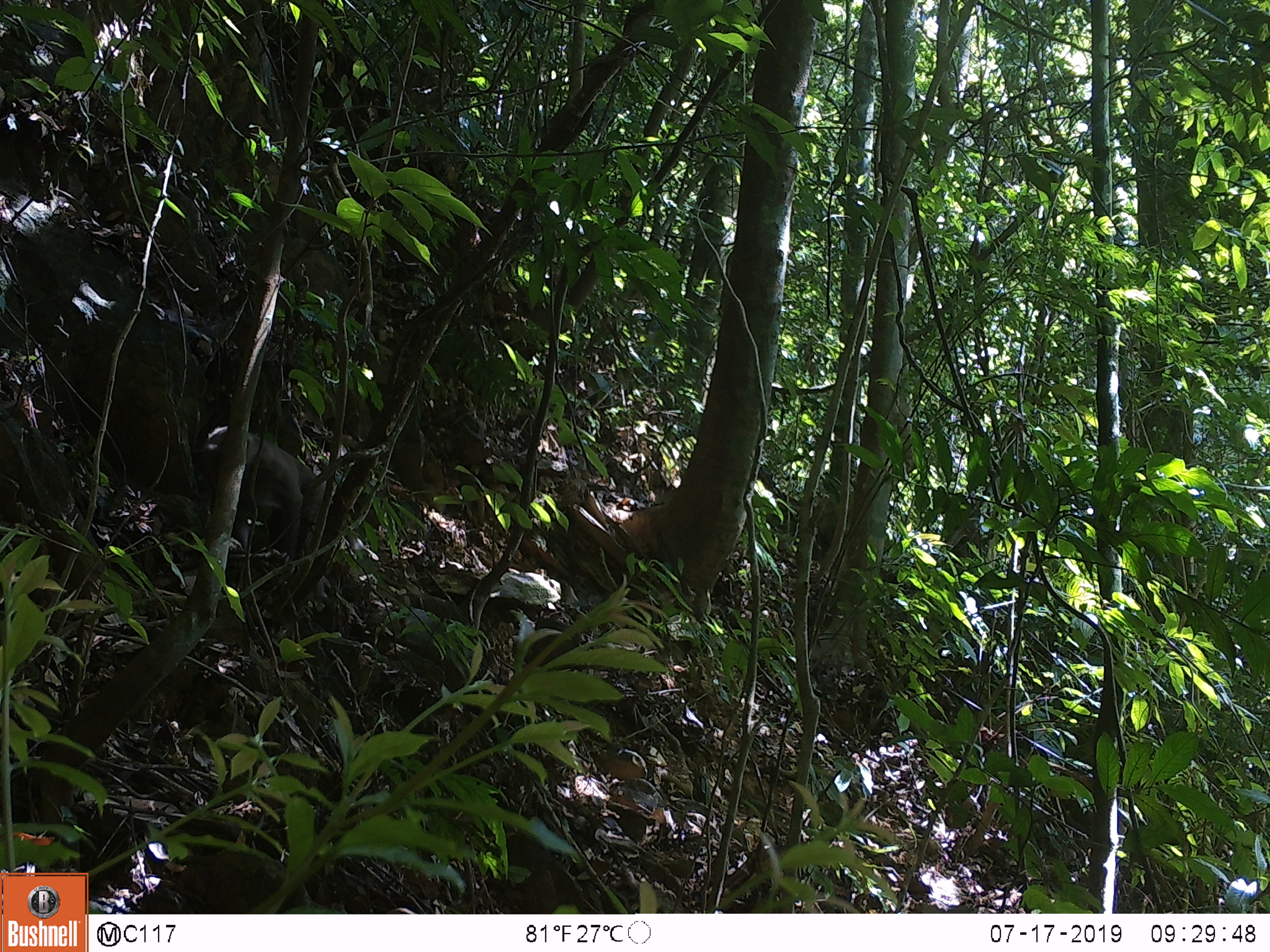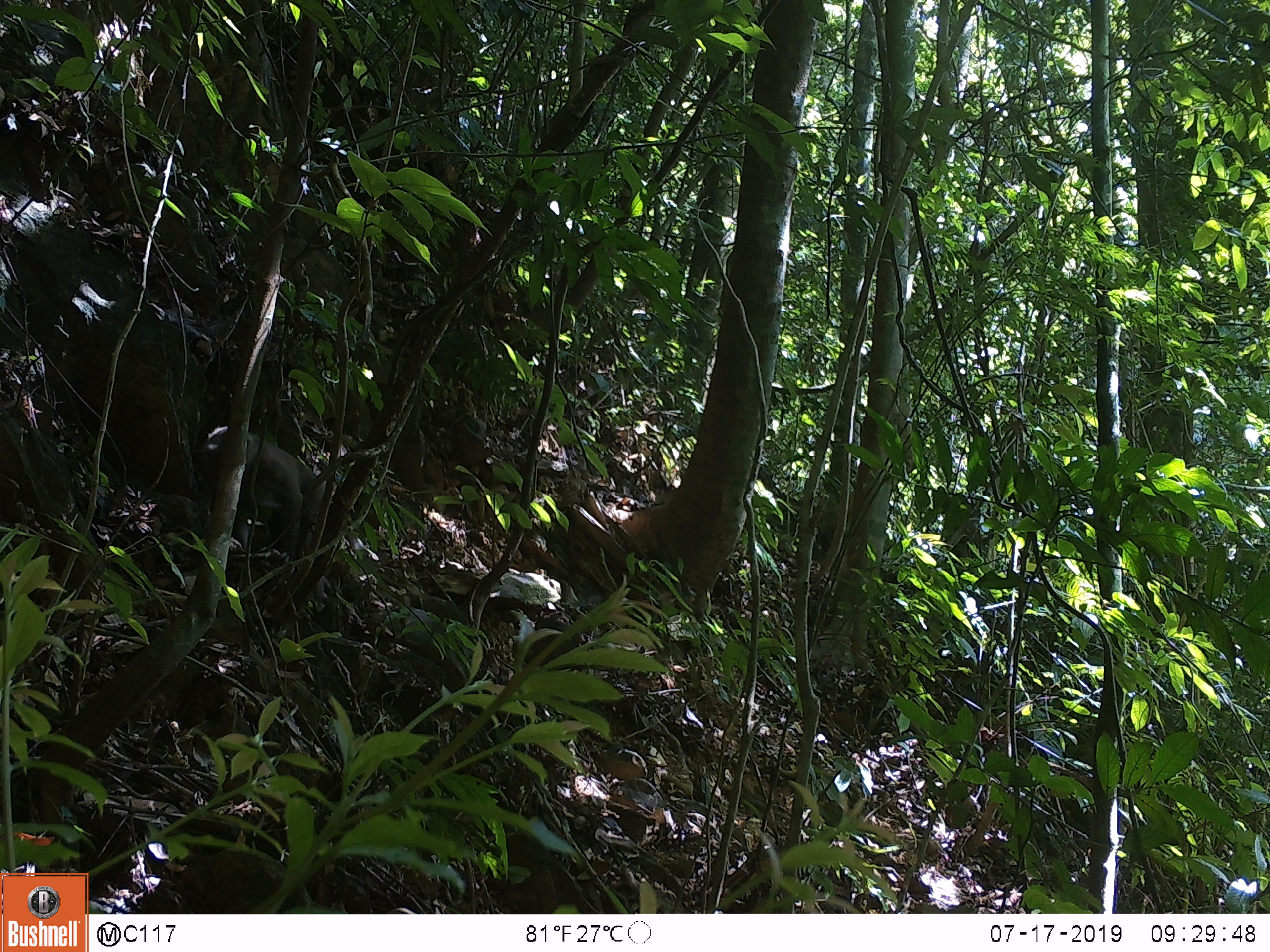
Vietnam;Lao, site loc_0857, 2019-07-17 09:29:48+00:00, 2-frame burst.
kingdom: Animalia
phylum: Chordata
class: Mammalia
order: Primates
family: Cercopithecidae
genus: Macaca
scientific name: Macaca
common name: macaque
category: macaque not stump tailed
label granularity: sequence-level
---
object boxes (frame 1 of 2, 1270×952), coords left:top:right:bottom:
macaque not stump tailed: 200:423:325:559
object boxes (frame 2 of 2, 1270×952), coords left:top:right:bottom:
macaque not stump tailed: 198:425:324:559